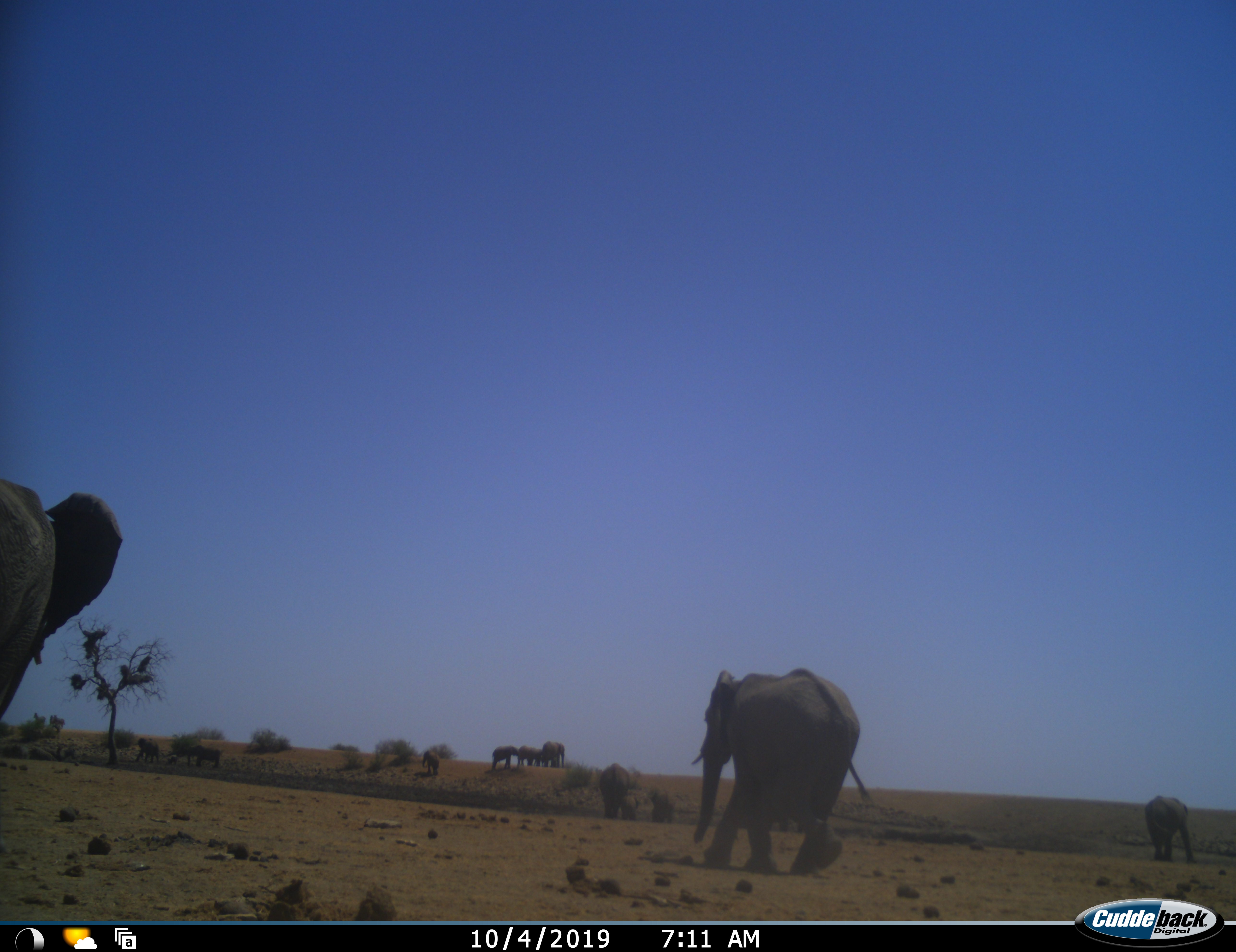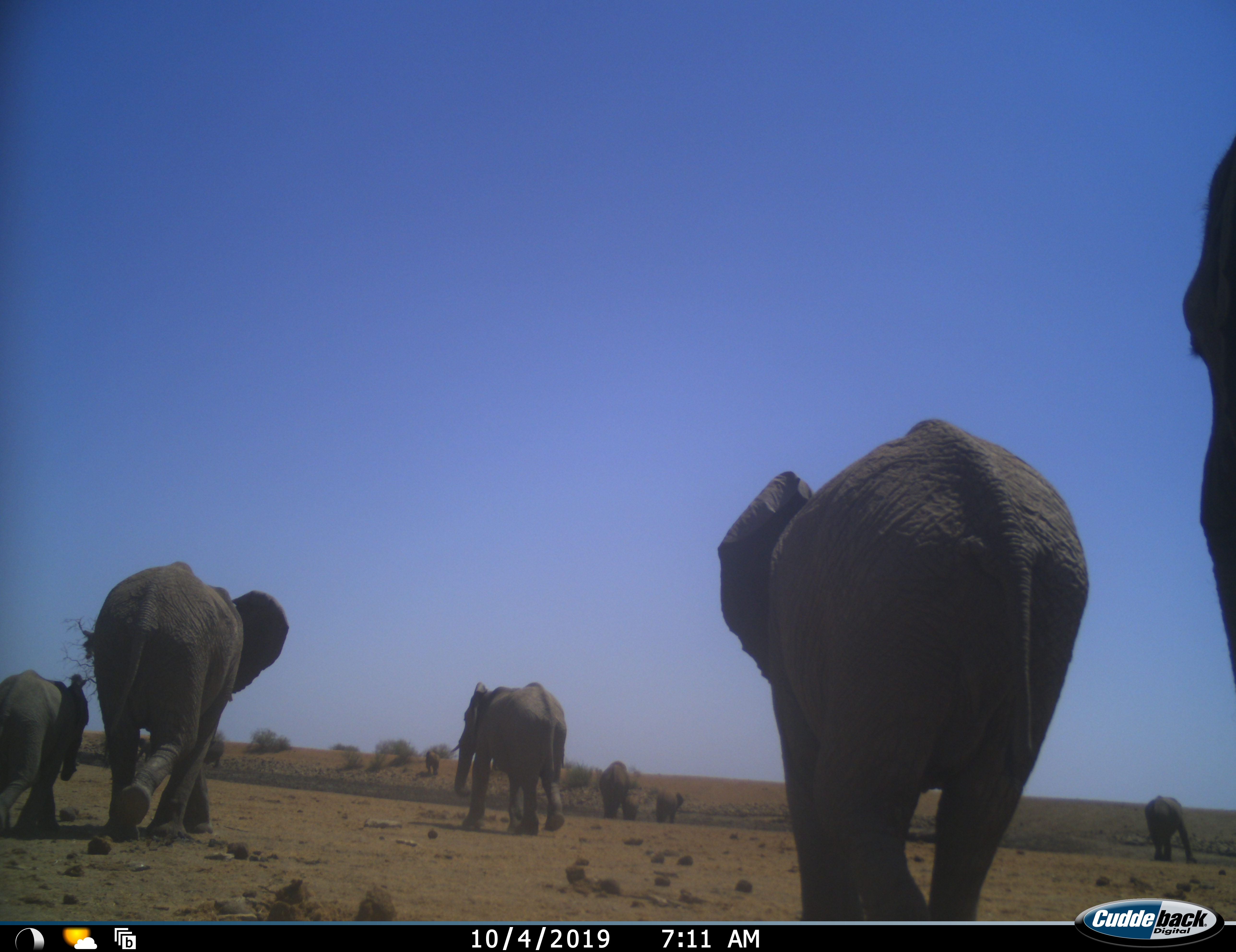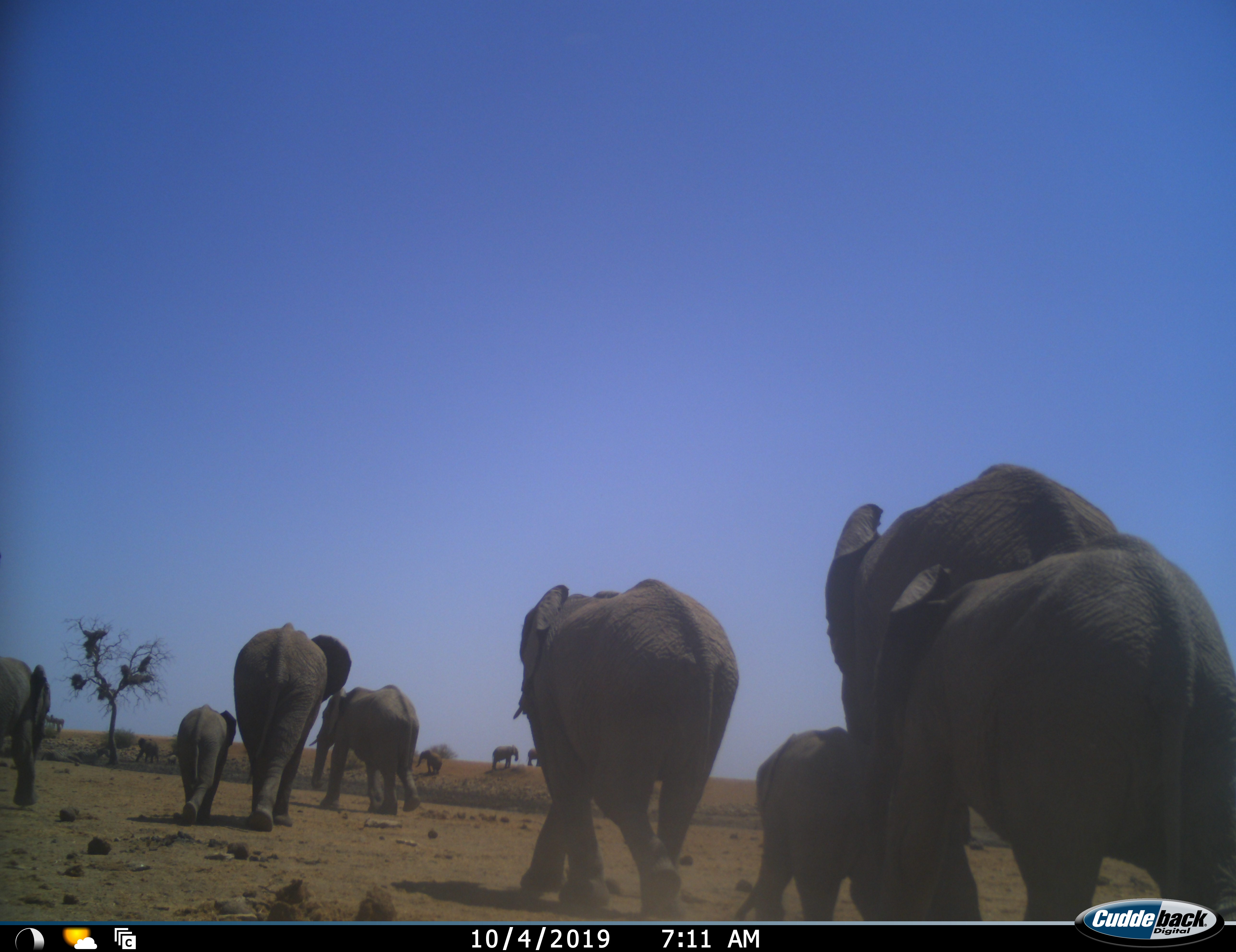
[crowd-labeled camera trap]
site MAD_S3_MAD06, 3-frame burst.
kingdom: Animalia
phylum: Chordata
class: Mammalia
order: Proboscidea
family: Elephantidae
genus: Loxodonta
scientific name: Loxodonta africana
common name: african bush elephant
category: elephant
Elephant (african bush elephant) (Loxodonta africana), count 11-50. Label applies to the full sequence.